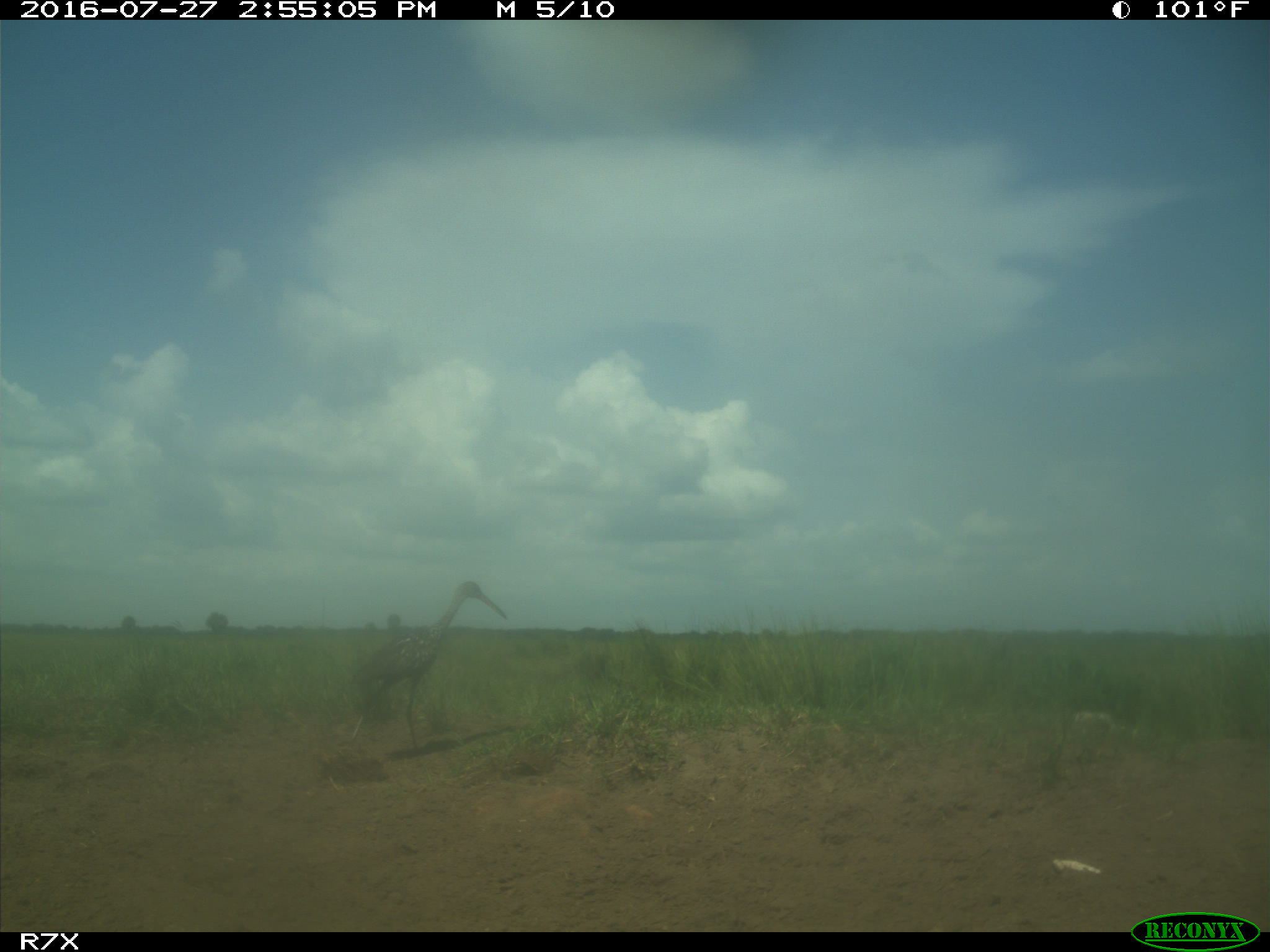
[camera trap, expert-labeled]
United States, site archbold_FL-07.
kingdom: Animalia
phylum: Chordata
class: Aves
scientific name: Aves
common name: birds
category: unidentified bird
Unidentified bird (birds) (Aves).